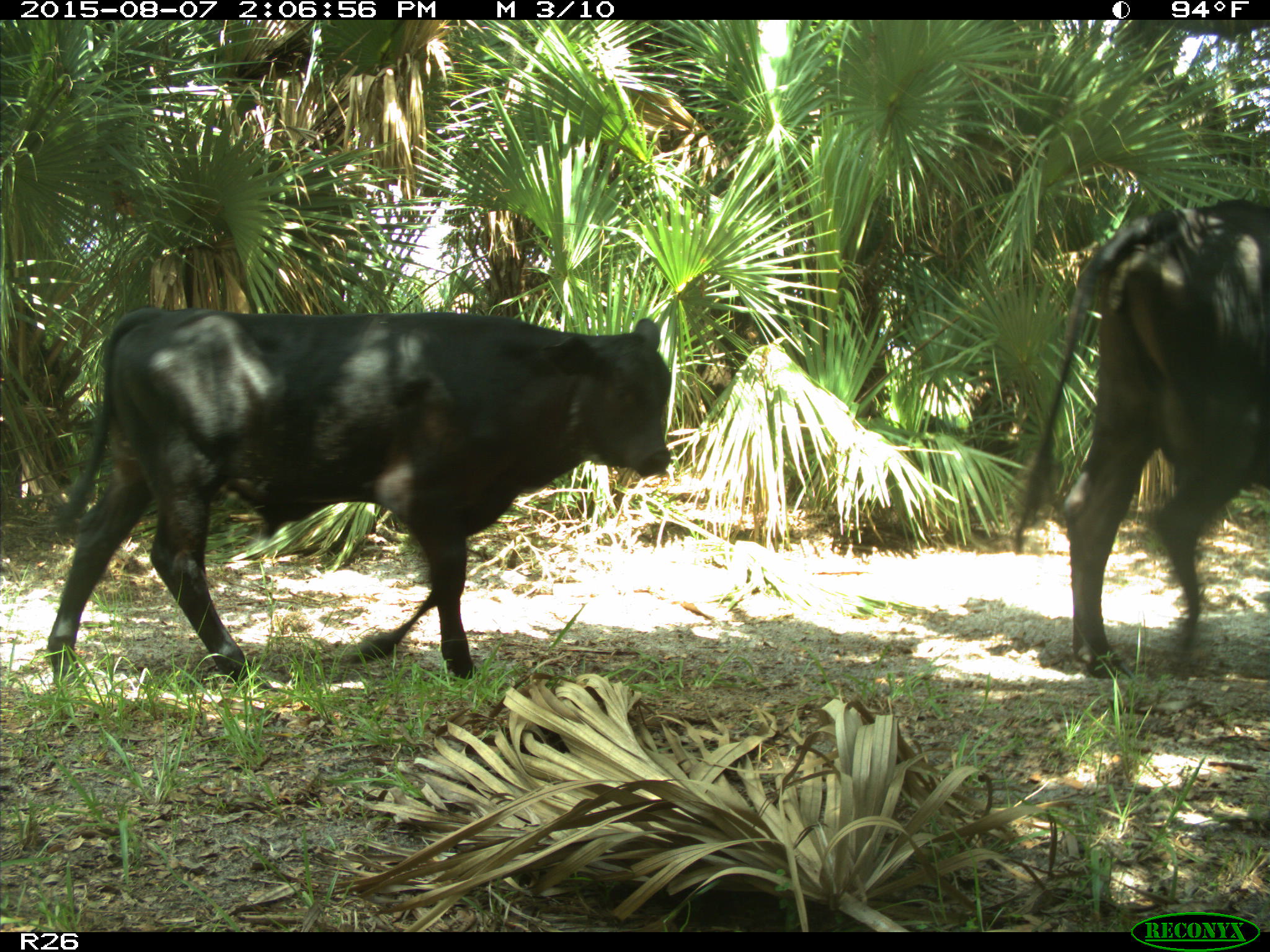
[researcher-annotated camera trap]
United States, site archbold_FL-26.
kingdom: Animalia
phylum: Chordata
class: Mammalia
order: Artiodactyla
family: Bovidae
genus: Bos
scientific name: Bos taurus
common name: domestic cow